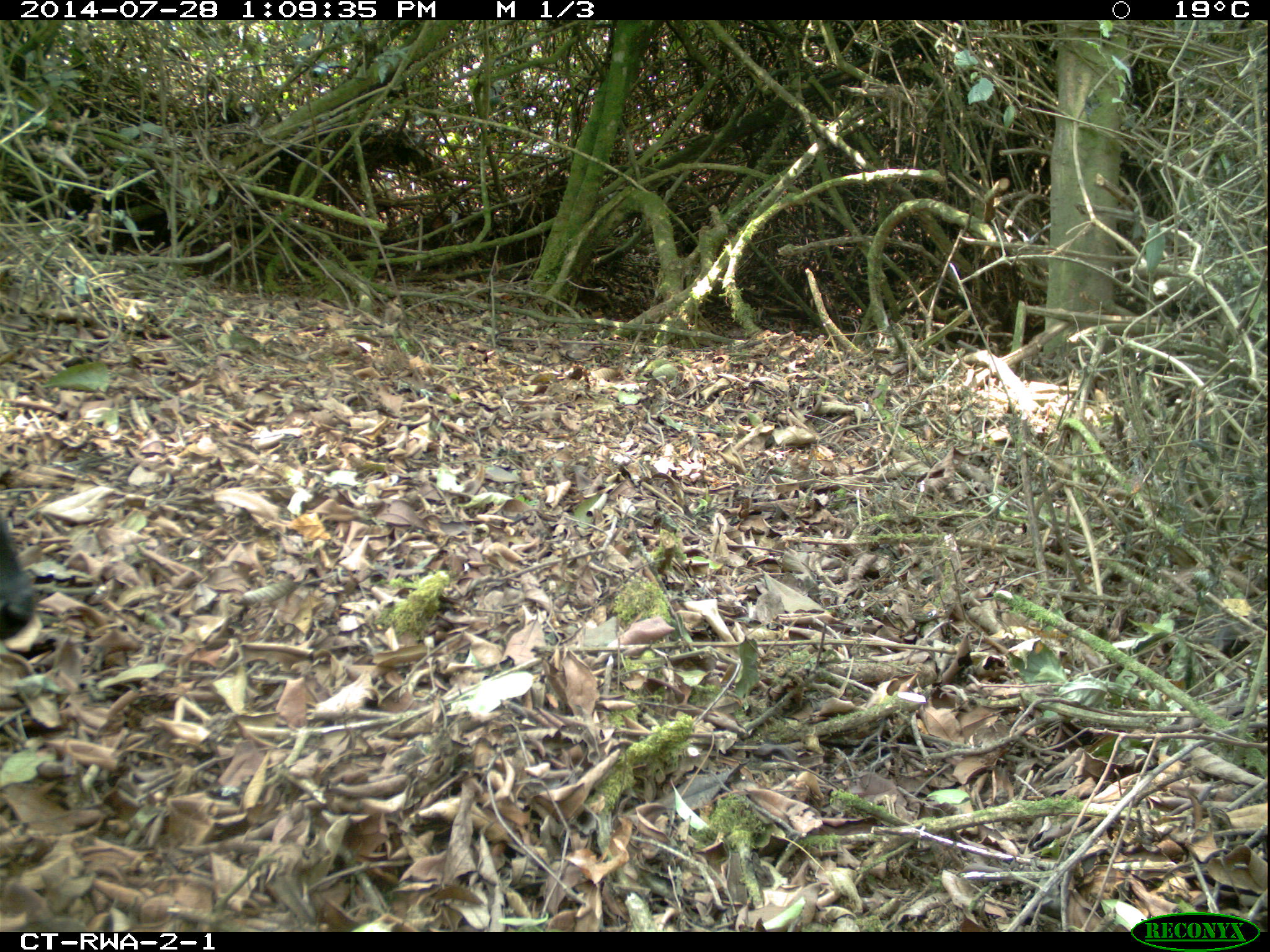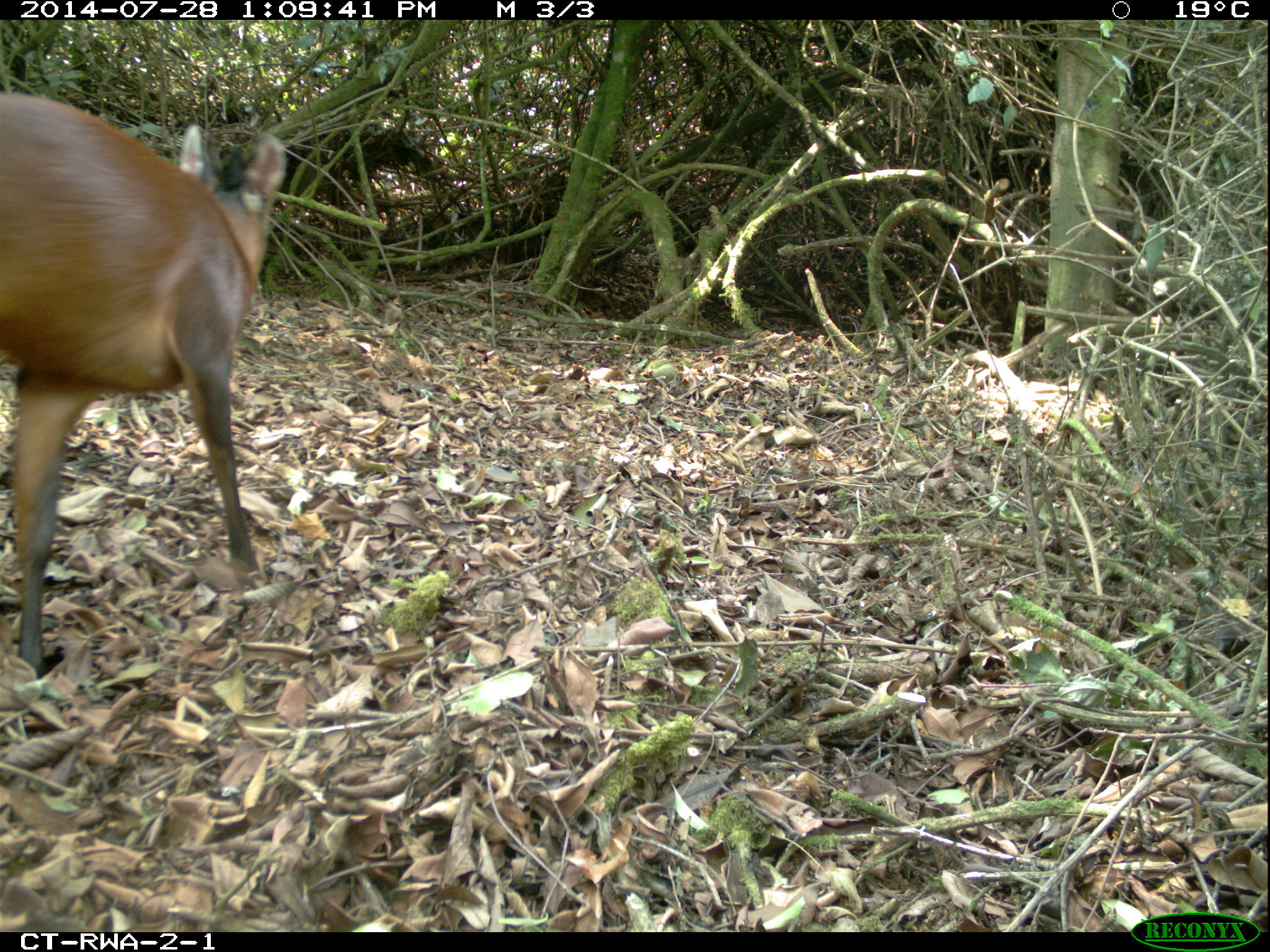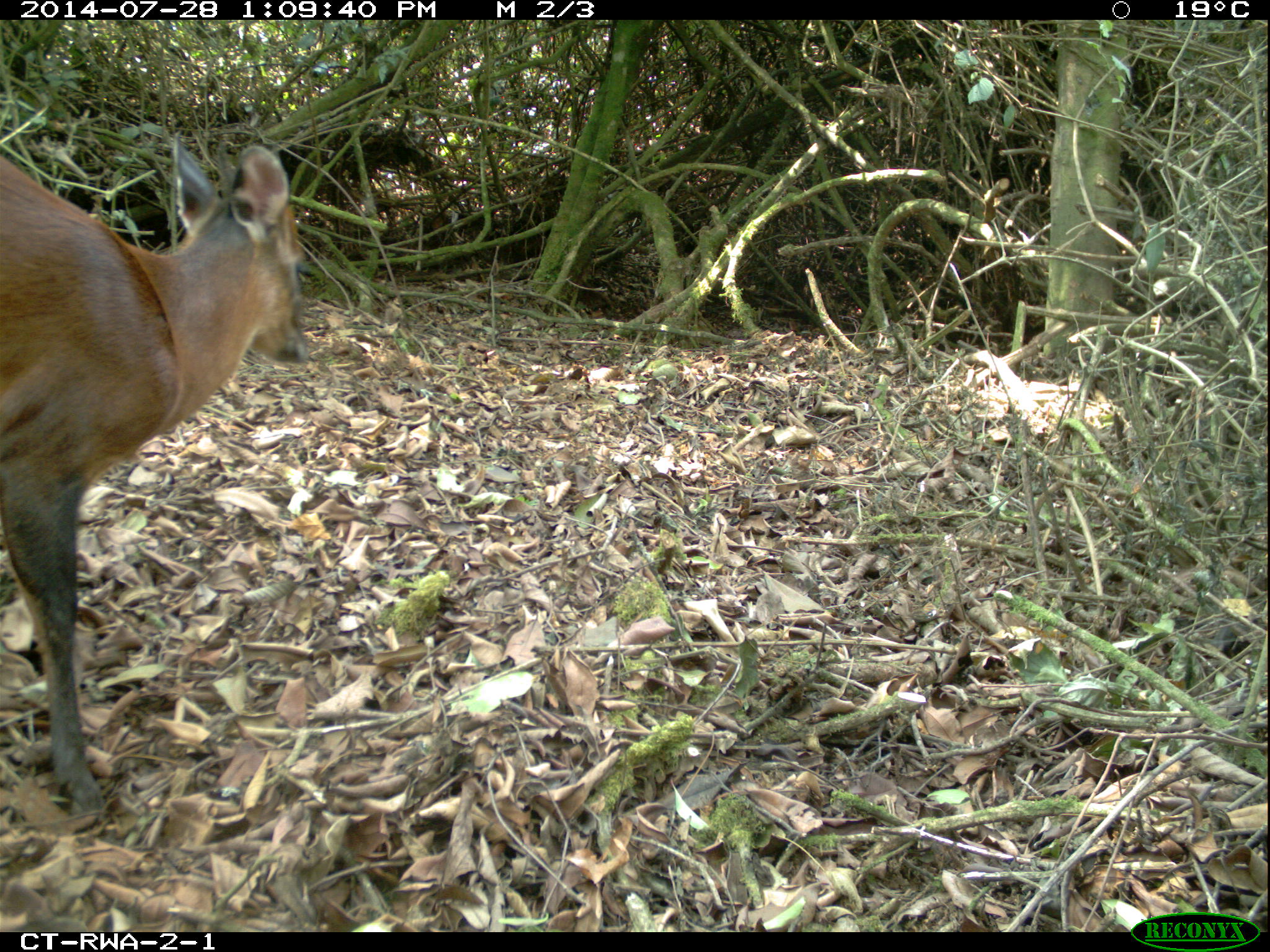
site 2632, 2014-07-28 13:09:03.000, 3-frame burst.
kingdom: Animalia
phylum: Chordata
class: Mammalia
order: Artiodactyla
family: Bovidae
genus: Cephalophus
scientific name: Cephalophus nigrifrons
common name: black-fronted duiker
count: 1